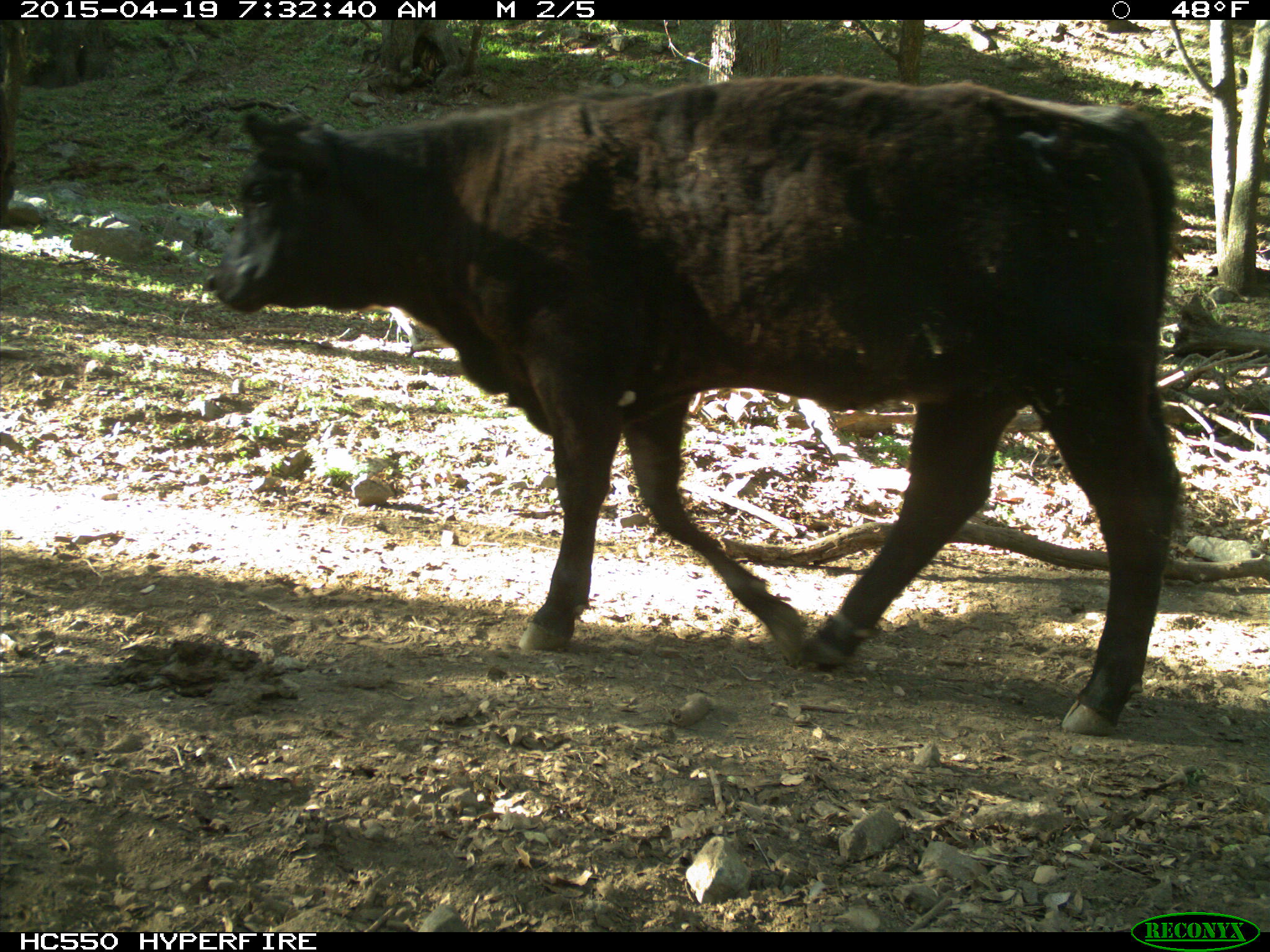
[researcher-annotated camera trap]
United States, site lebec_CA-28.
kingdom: Animalia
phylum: Chordata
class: Mammalia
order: Artiodactyla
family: Bovidae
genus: Bos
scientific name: Bos taurus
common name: domestic cow